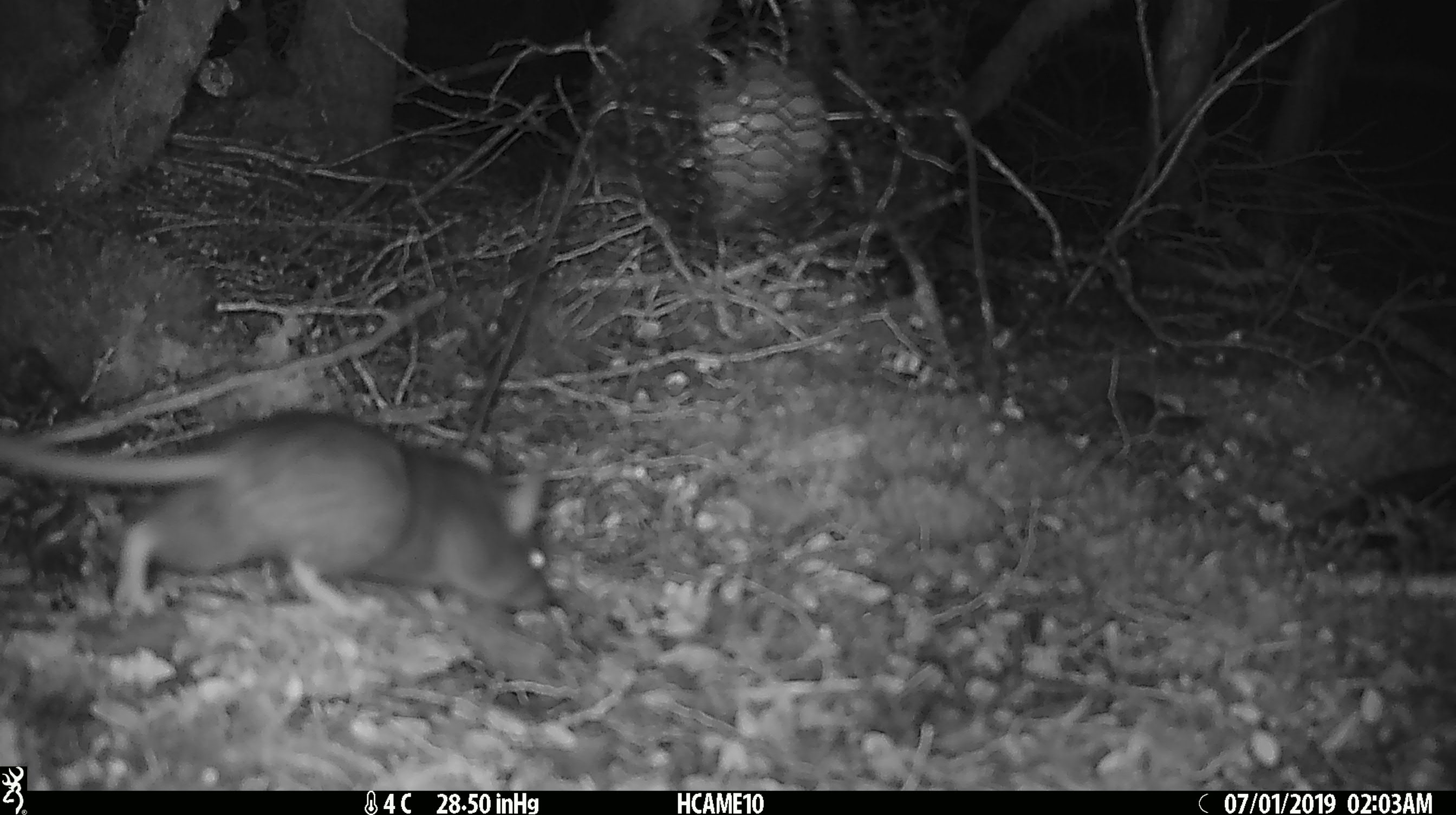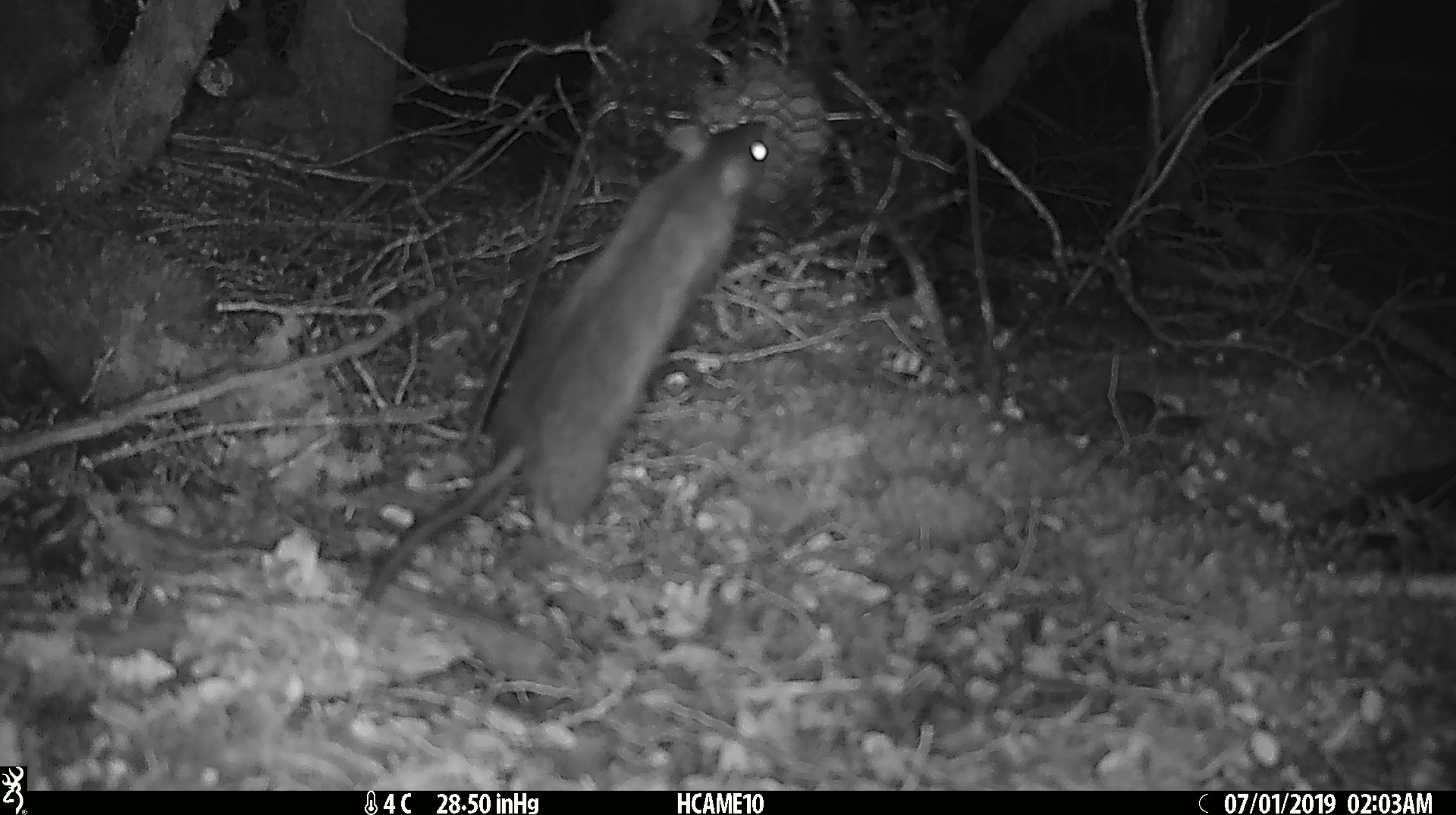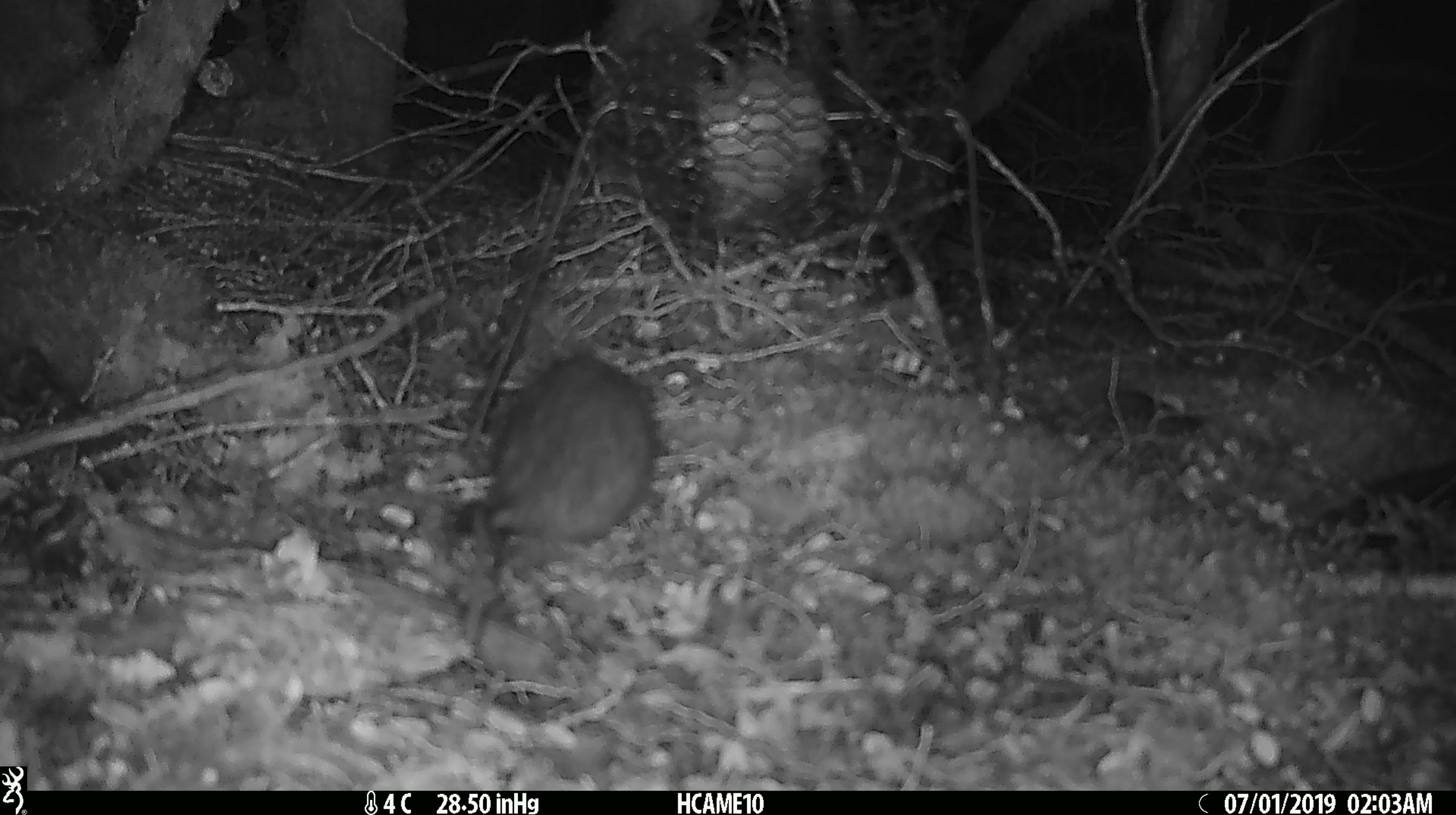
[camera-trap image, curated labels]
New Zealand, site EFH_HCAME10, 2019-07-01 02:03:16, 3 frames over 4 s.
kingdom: Animalia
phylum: Chordata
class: Mammalia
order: Rodentia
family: Muridae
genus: Rattus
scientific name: Rattus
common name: rat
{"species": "rat (Rattus)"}